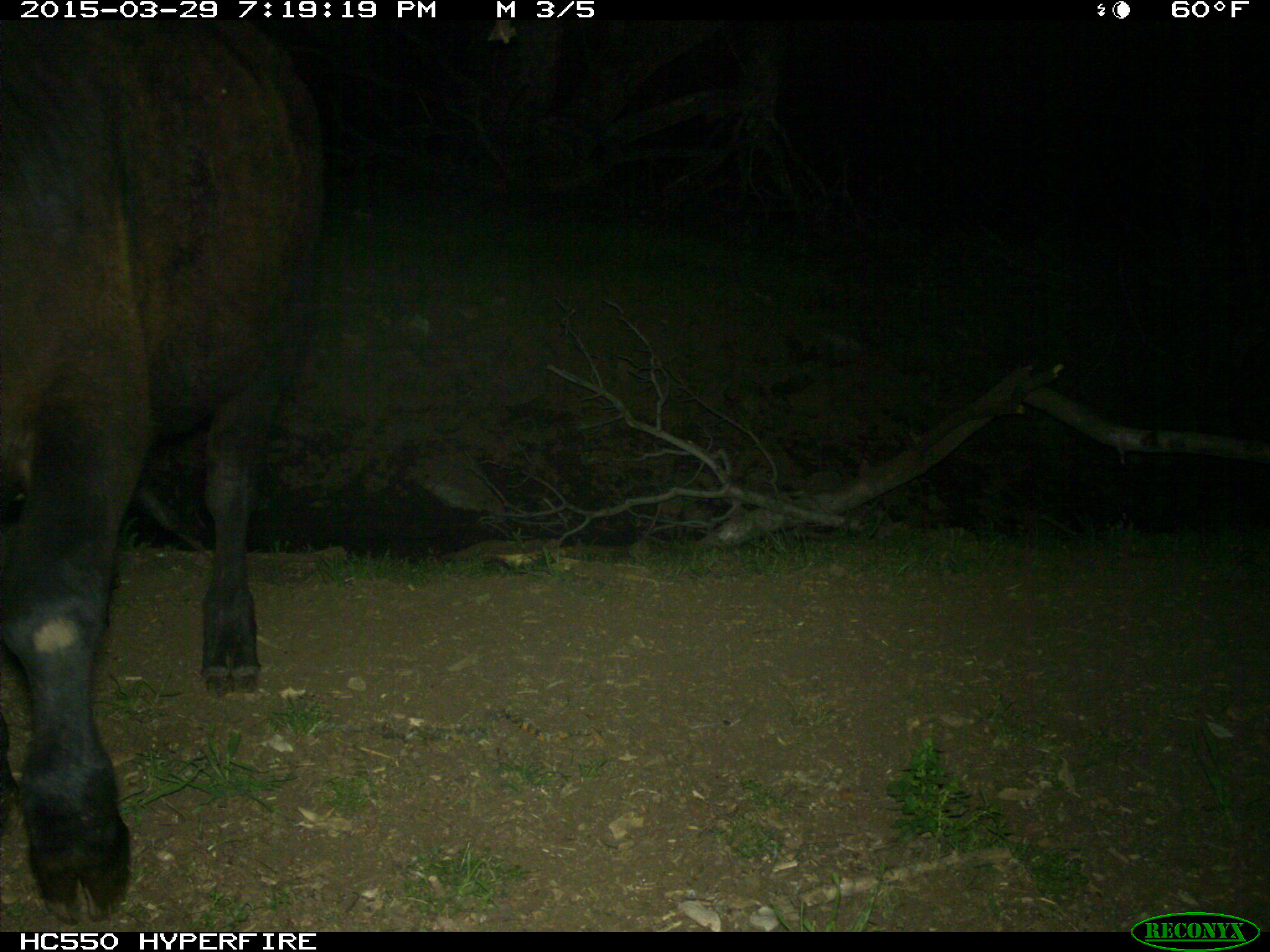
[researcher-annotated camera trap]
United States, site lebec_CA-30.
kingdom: Animalia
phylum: Chordata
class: Mammalia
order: Artiodactyla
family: Bovidae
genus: Bos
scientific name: Bos taurus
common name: domestic cow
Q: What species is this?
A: Bos taurus (domestic cow).